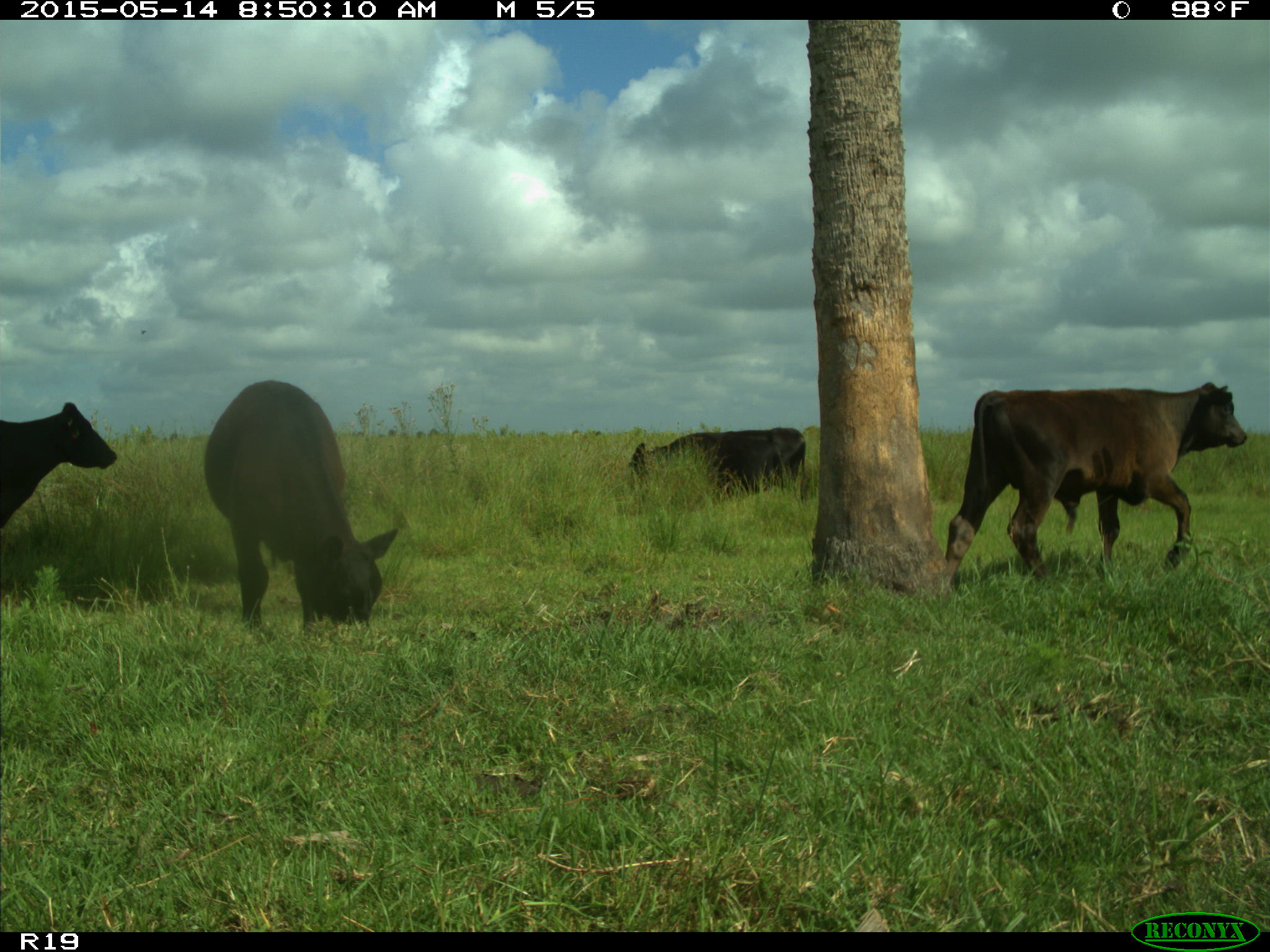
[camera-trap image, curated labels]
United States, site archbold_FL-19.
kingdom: Animalia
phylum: Chordata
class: Mammalia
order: Artiodactyla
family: Bovidae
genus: Bos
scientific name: Bos taurus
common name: domestic cow